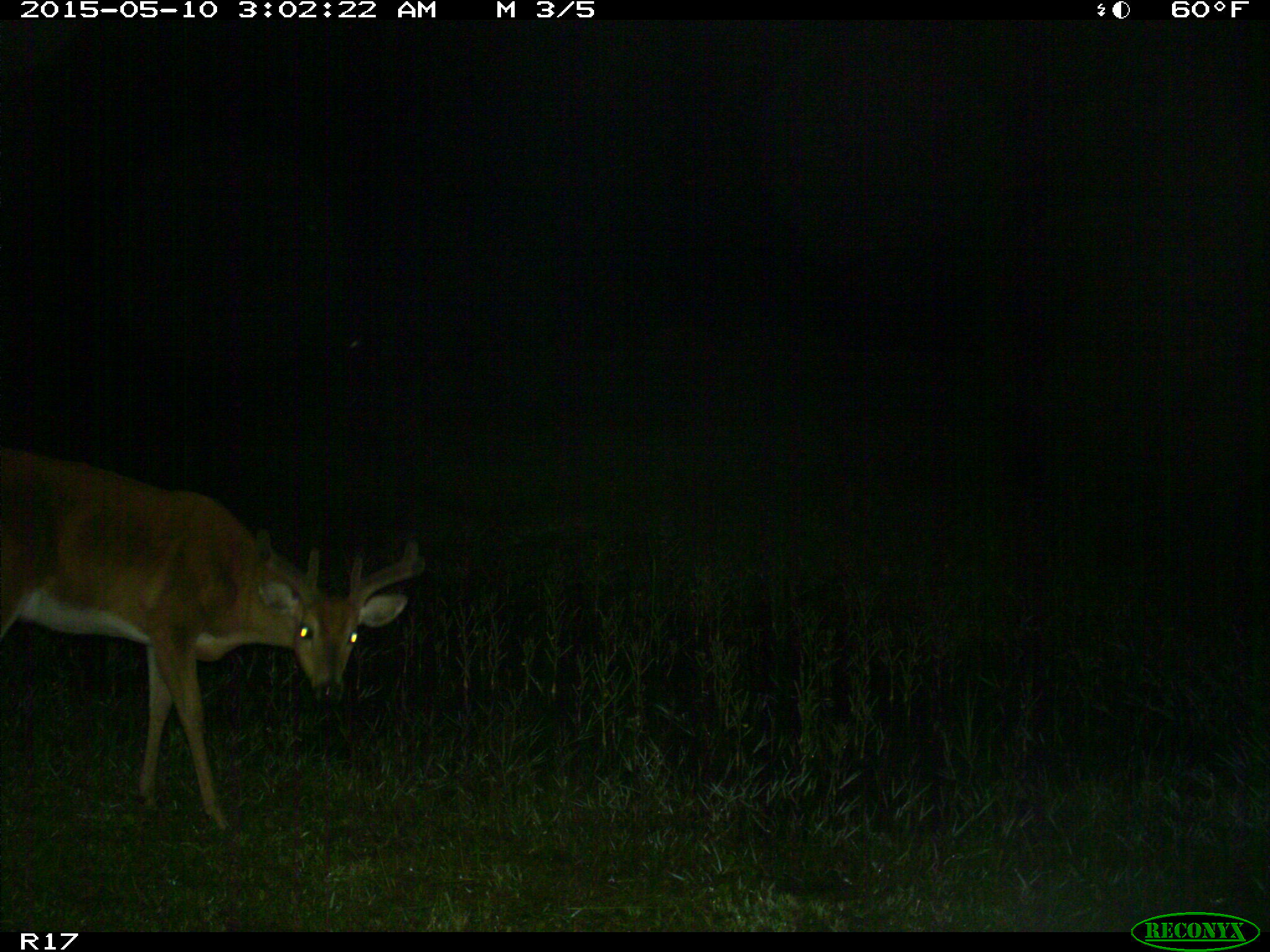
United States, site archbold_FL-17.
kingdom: Animalia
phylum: Chordata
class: Mammalia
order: Artiodactyla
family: Cervidae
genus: Odocoileus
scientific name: Odocoileus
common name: deer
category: unidentified deer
Unidentified deer (deer) (Odocoileus).